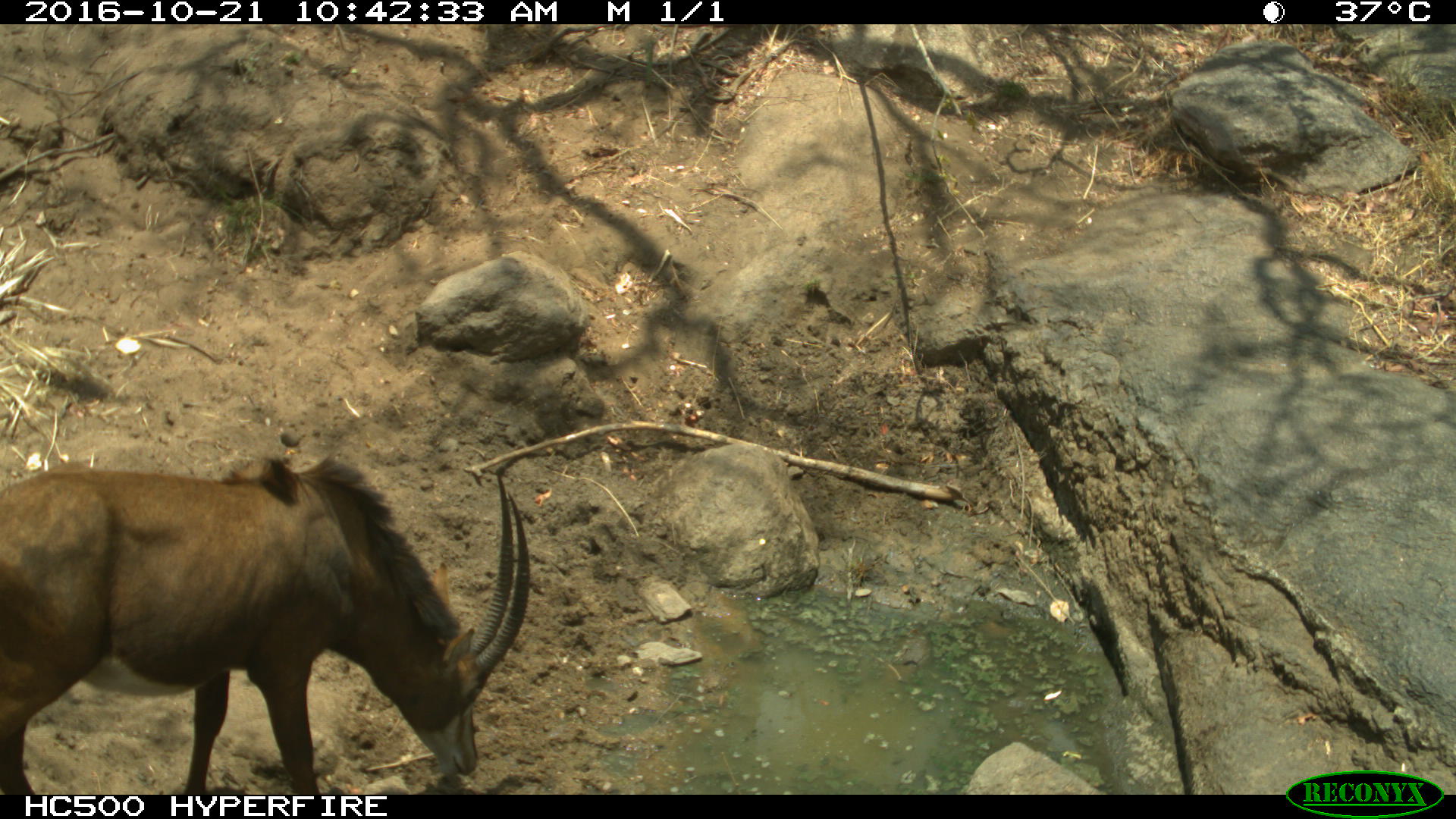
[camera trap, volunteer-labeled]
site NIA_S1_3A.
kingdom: Animalia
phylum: Chordata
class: Mammalia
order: Artiodactyla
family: Bovidae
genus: Hippotragus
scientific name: Hippotragus niger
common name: sable antelope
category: sable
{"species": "sable (sable antelope) (Hippotragus niger)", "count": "1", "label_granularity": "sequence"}